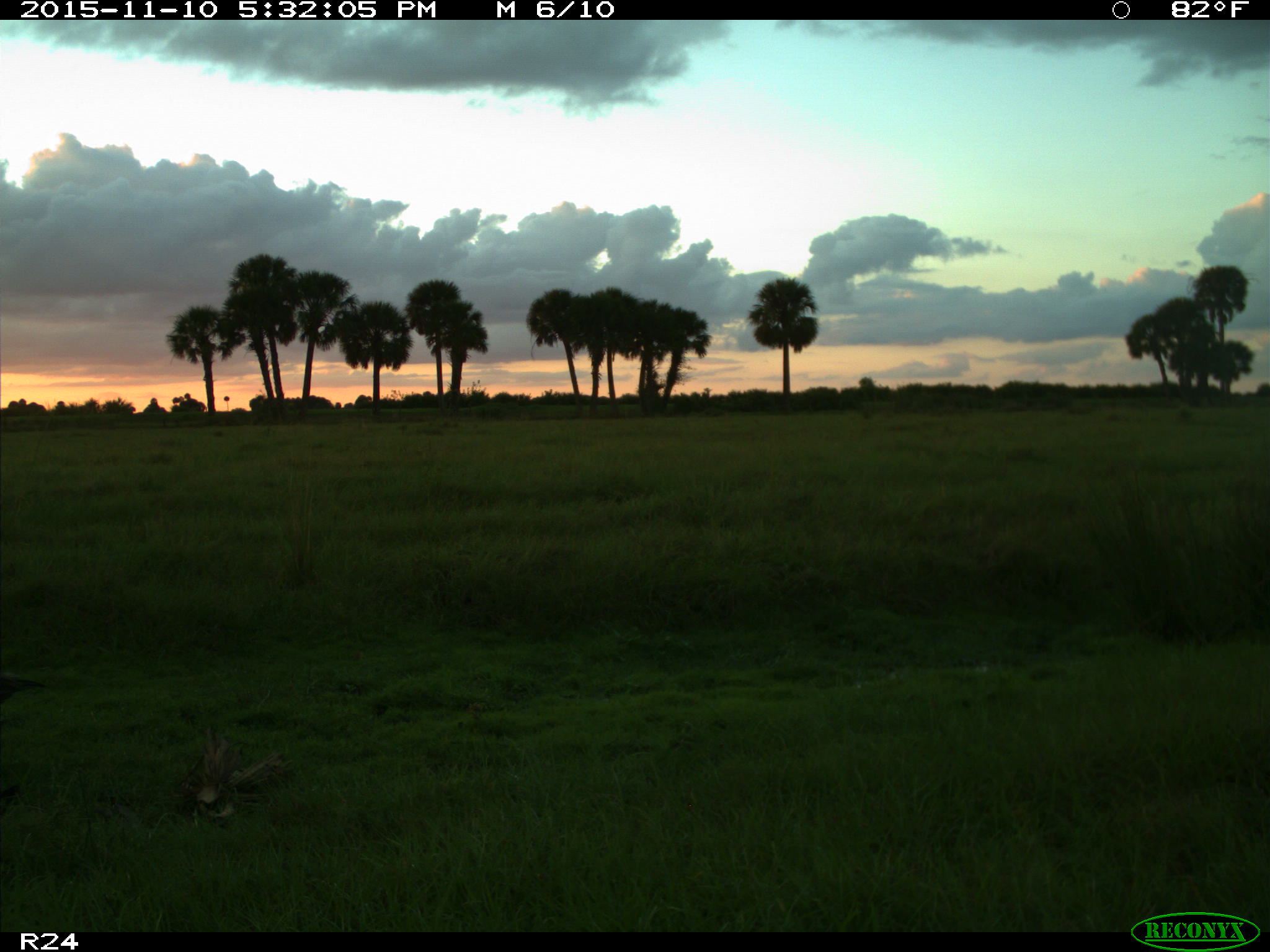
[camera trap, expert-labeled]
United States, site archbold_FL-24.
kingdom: Animalia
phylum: Chordata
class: Aves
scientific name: Aves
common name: birds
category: unidentified bird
Unidentified bird (birds) (Aves).